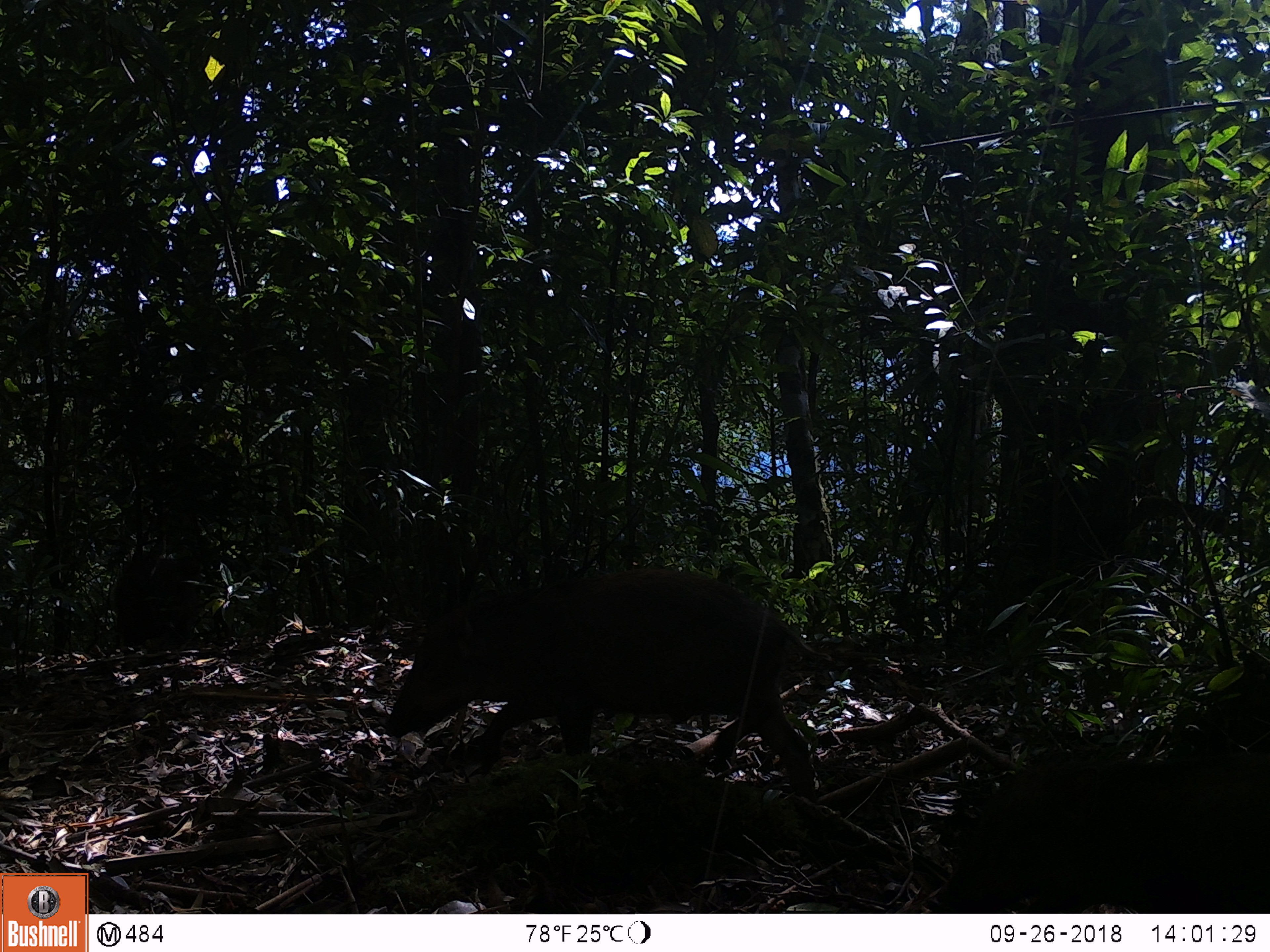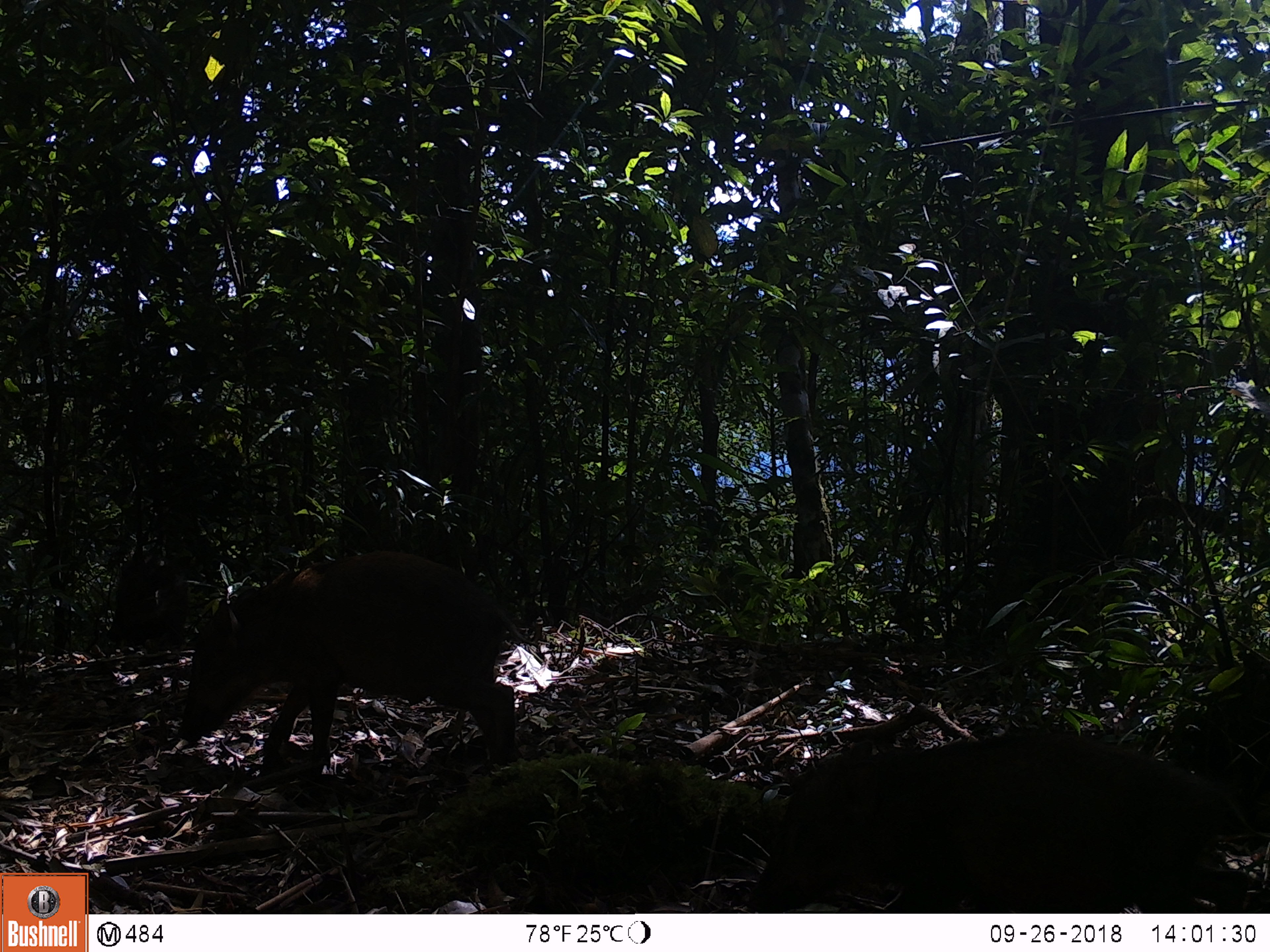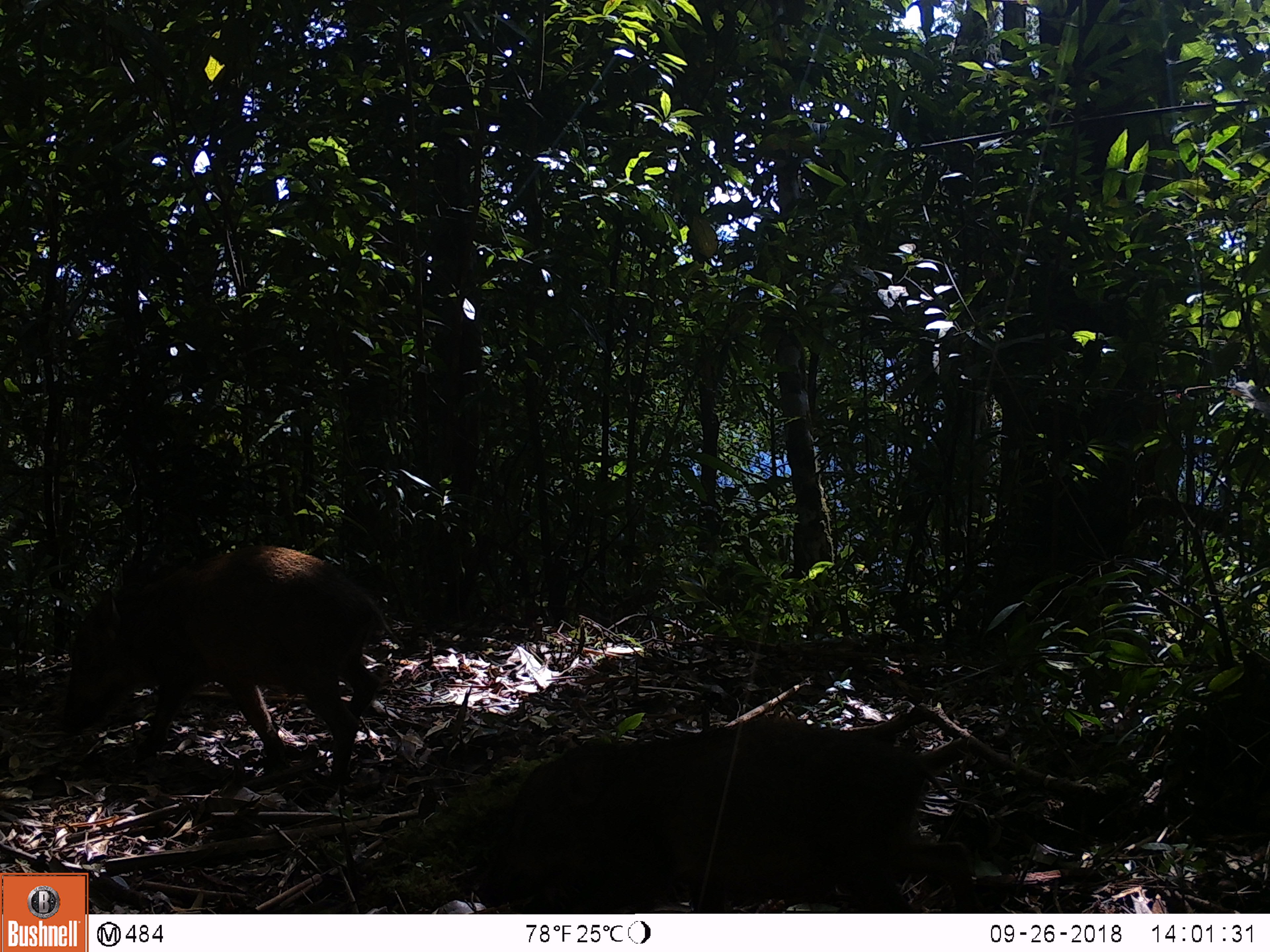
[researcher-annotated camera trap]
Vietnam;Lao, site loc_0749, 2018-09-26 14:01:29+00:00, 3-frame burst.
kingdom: Animalia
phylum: Chordata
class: Mammalia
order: Artiodactyla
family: Suidae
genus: Sus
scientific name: Sus scrofa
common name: eurasian wild pig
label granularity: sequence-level